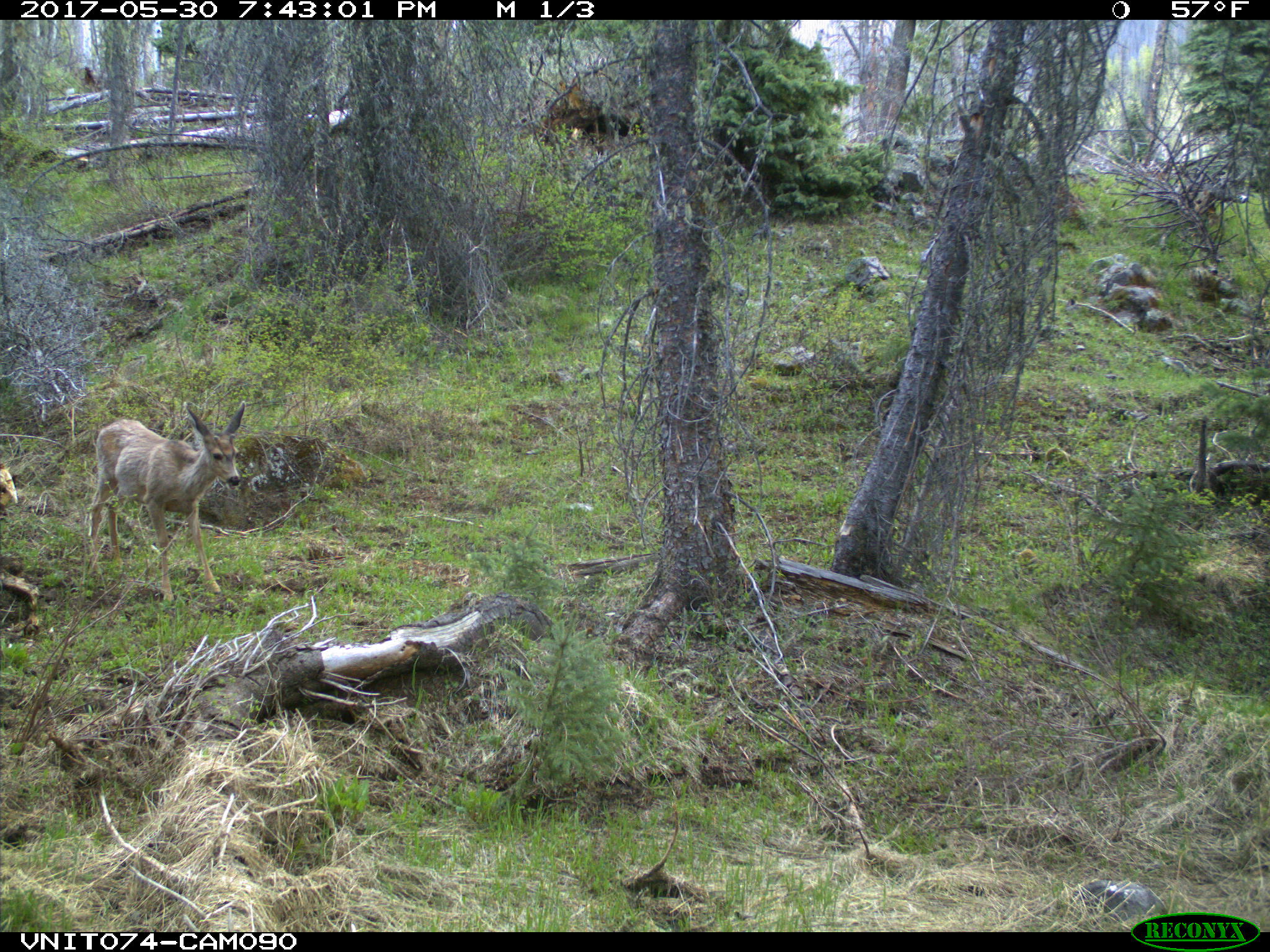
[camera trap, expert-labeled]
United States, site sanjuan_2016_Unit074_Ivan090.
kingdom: Animalia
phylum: Chordata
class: Mammalia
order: Artiodactyla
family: Cervidae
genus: Odocoileus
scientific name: Odocoileus hemionus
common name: mule deer